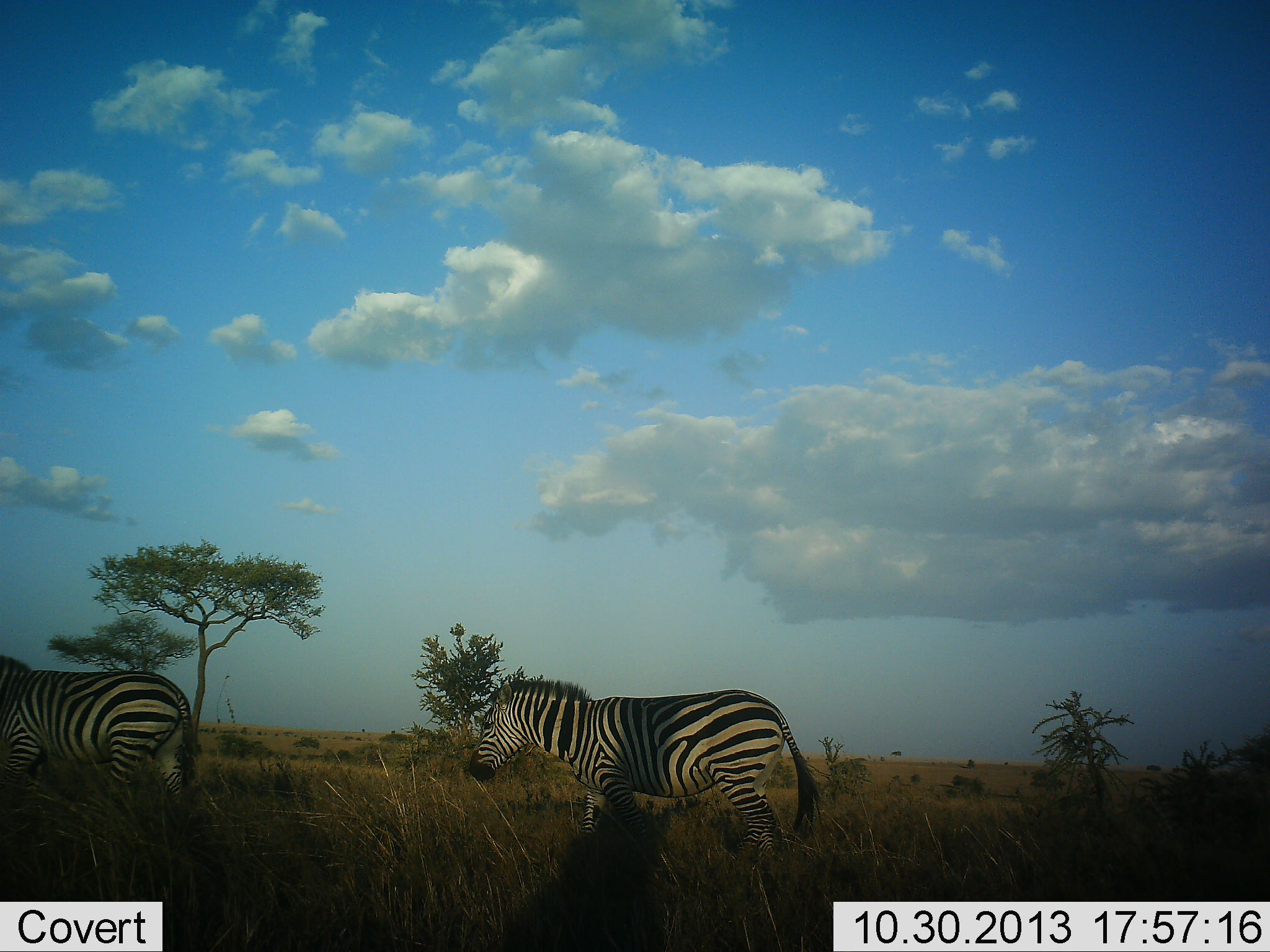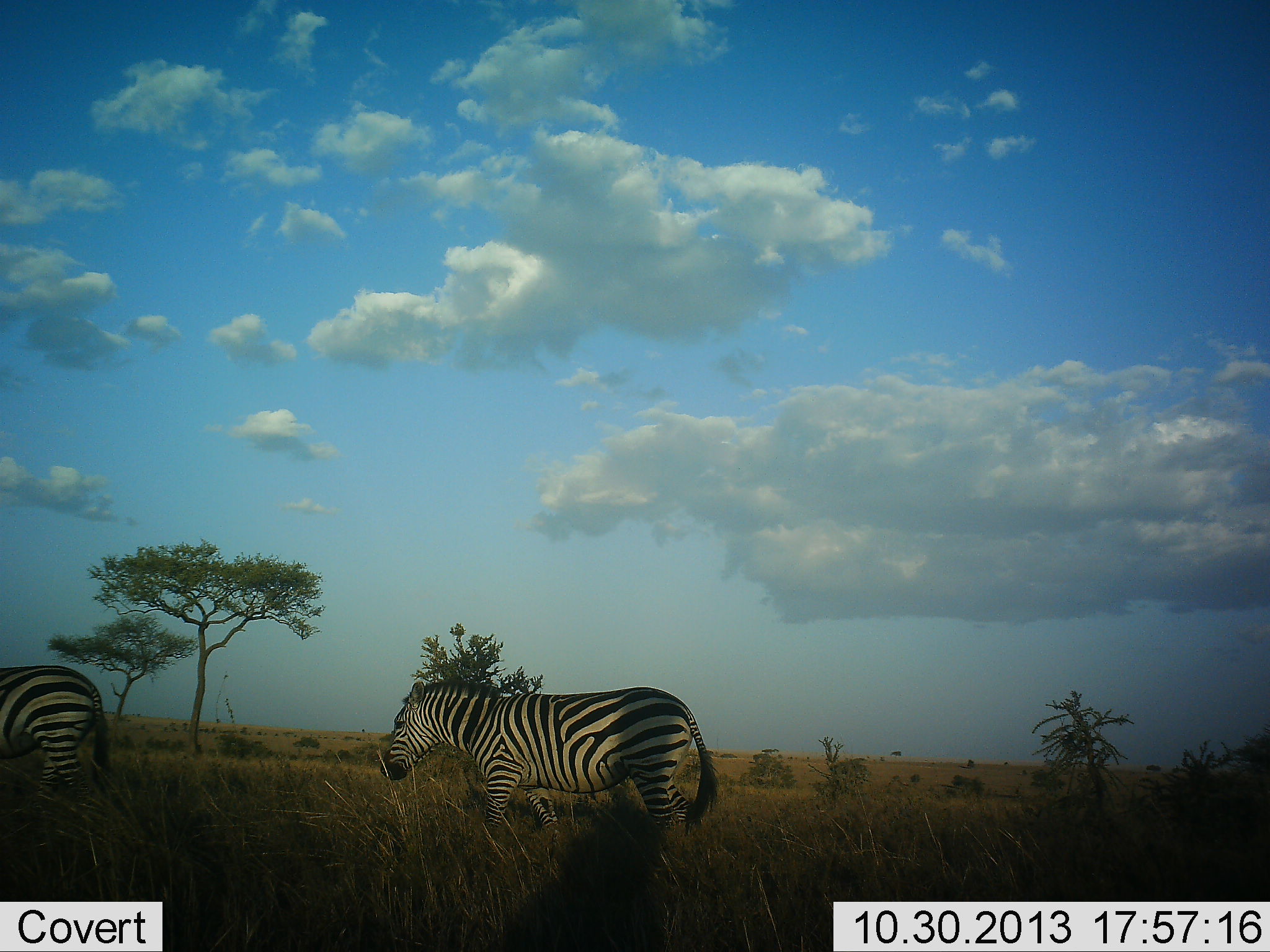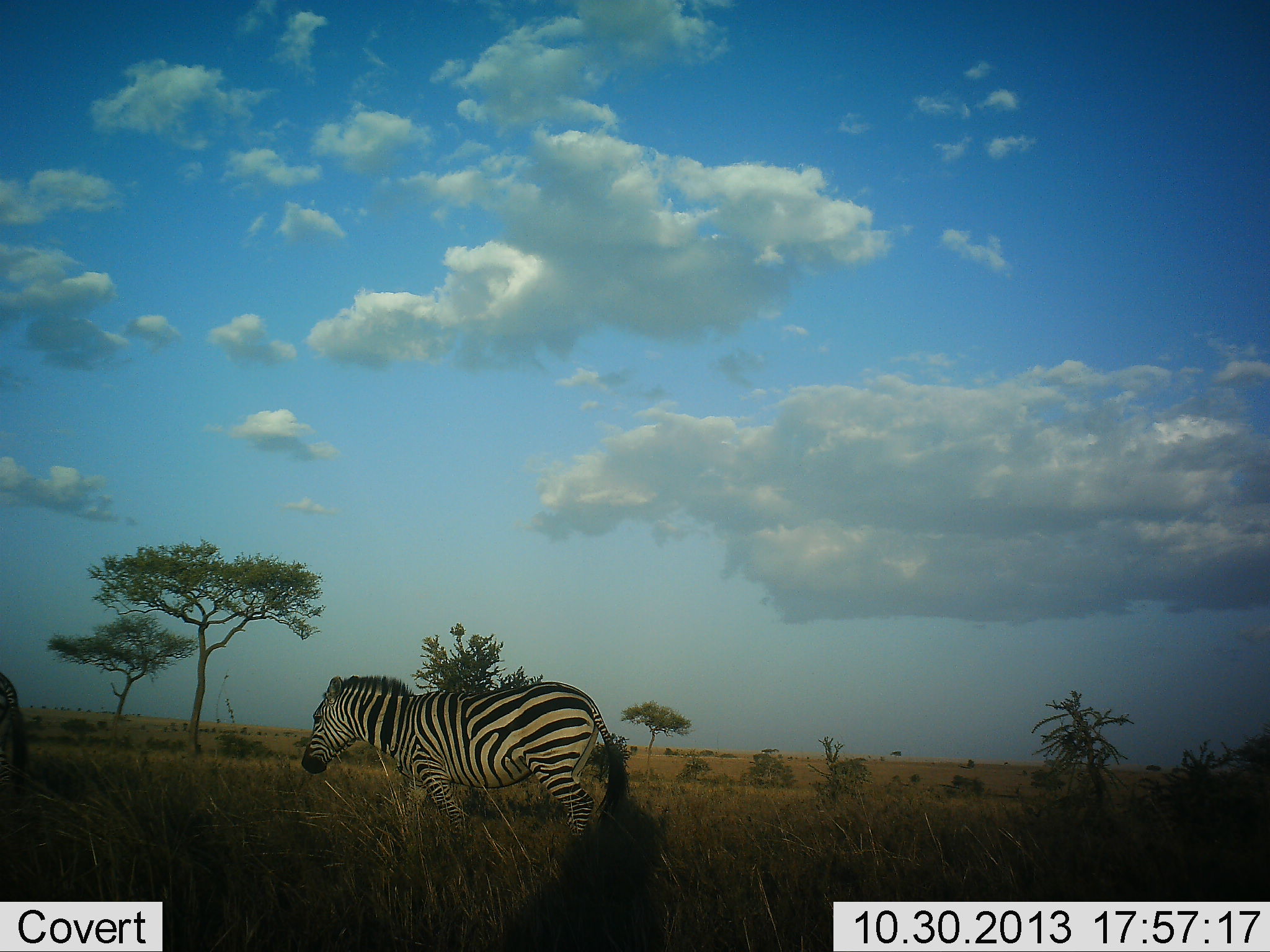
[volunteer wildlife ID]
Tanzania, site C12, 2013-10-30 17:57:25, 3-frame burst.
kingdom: Animalia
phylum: Chordata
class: Mammalia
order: Perissodactyla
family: Equidae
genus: Equus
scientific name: Equus quagga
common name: plains zebra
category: zebra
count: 2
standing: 4%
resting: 0%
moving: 96%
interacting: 0%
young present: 0%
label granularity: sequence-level